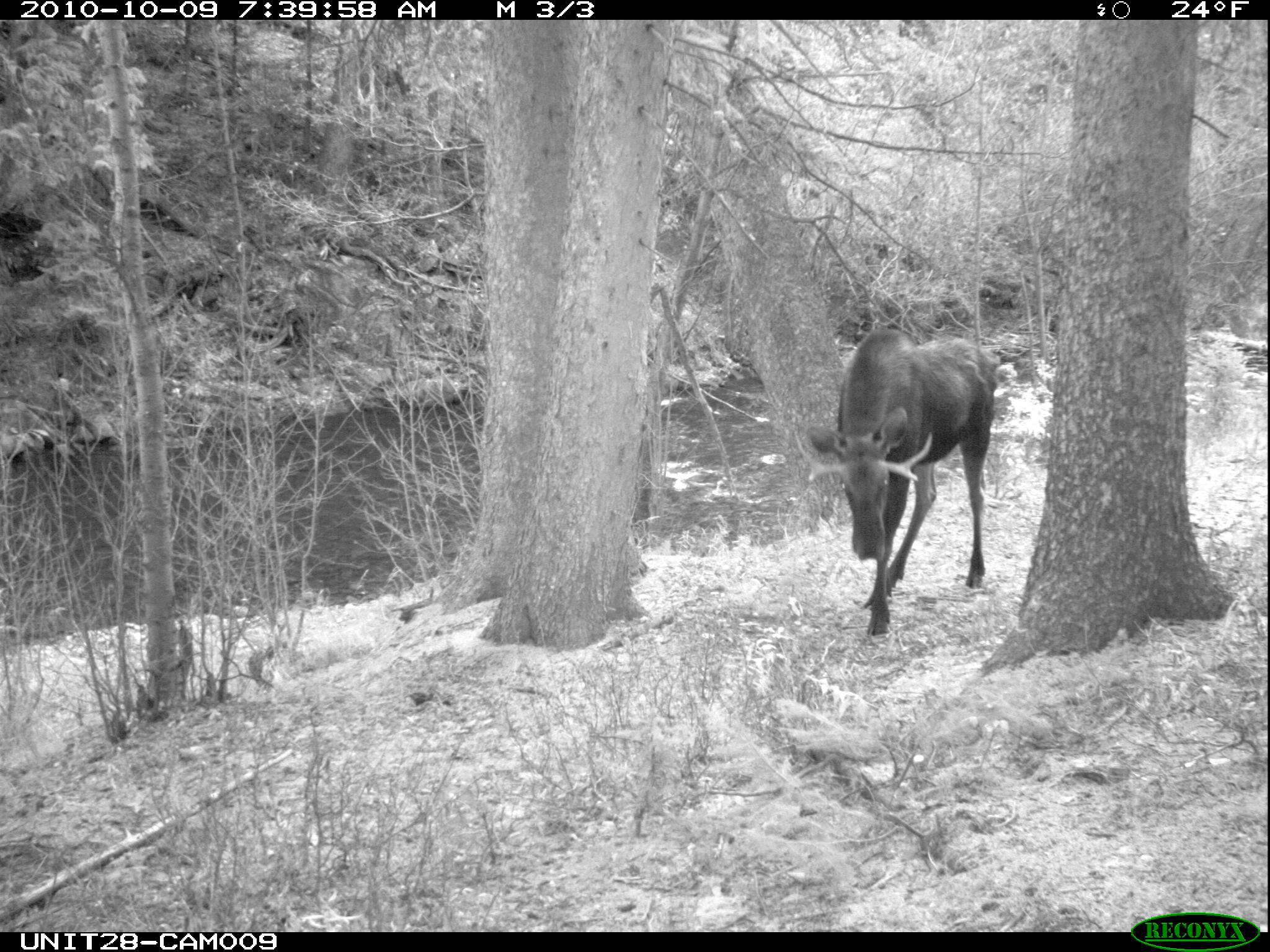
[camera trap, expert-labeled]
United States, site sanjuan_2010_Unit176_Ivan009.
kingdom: Animalia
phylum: Chordata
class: Mammalia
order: Artiodactyla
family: Cervidae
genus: Alces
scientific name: Alces alces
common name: moose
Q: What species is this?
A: Alces alces (moose).